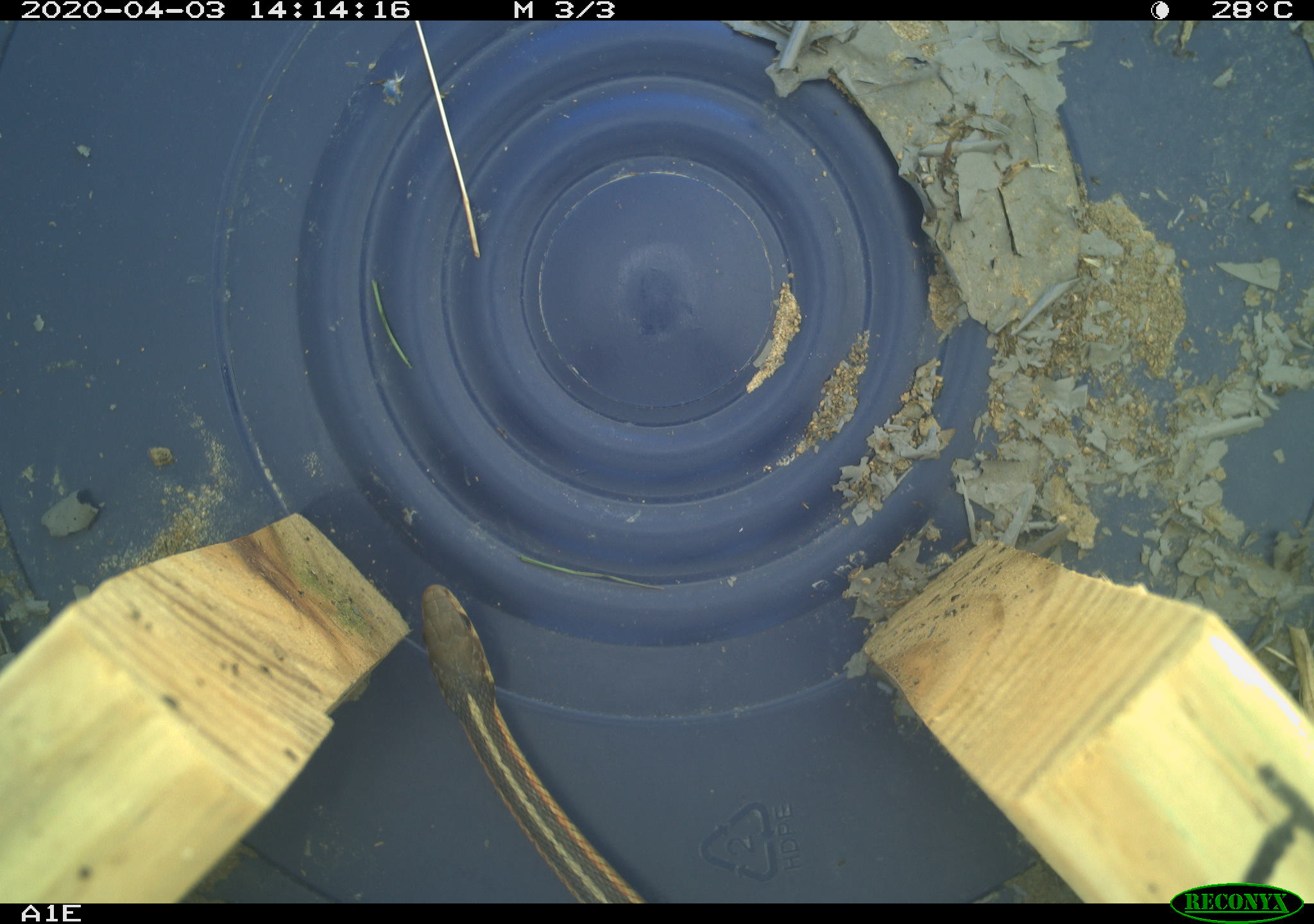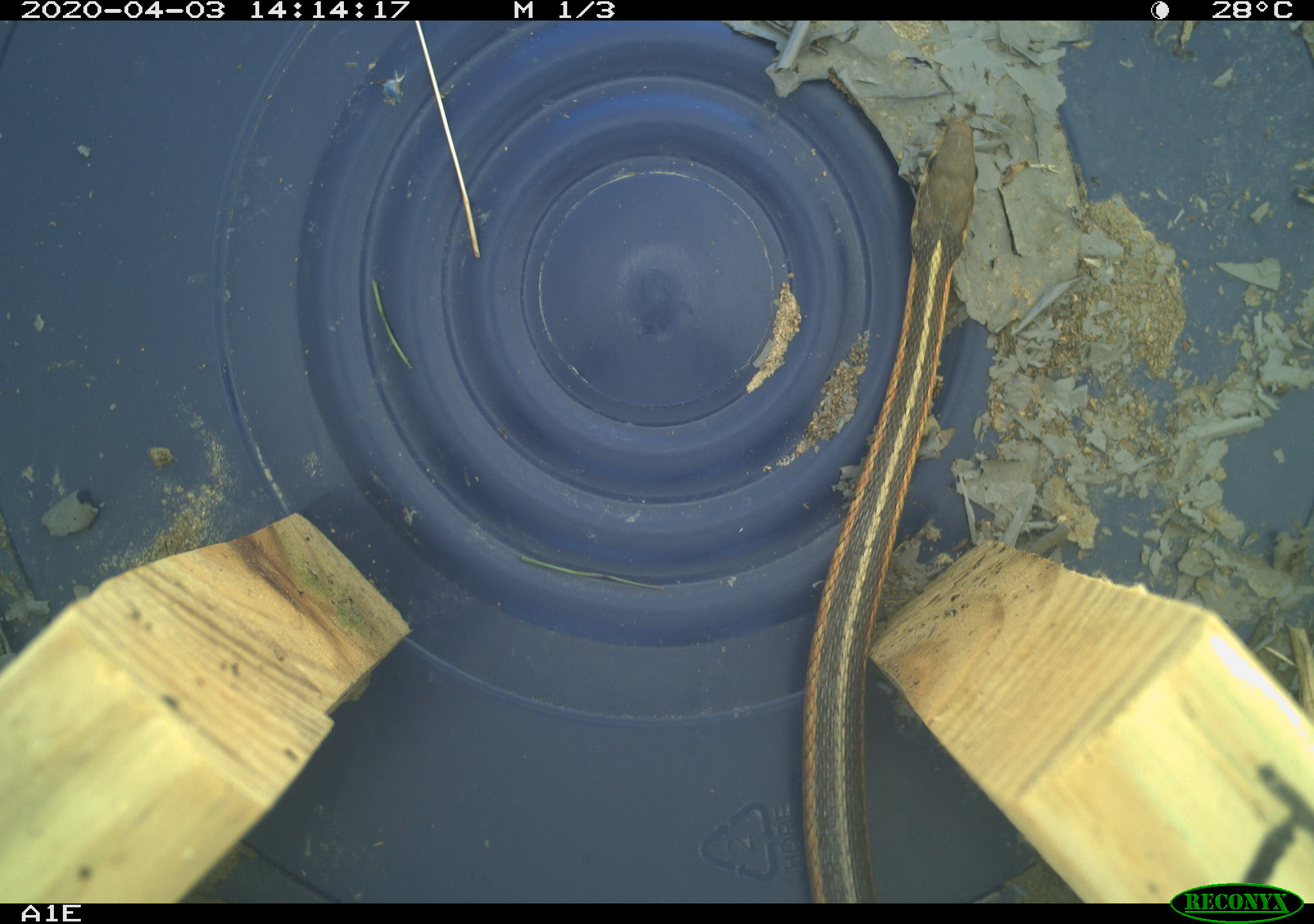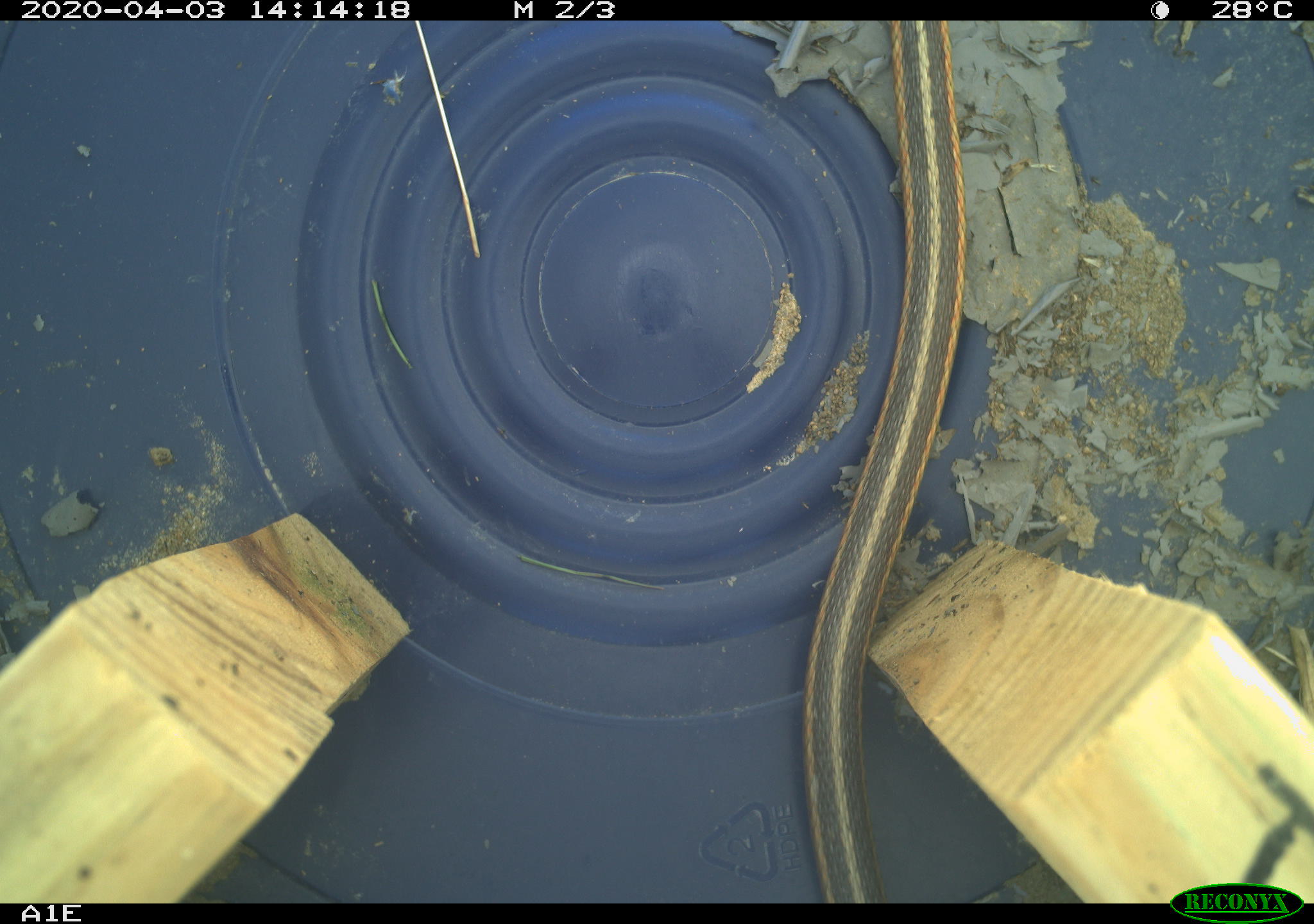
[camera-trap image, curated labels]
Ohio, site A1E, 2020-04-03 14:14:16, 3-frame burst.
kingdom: Animalia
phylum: Chordata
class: Reptilia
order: Squamata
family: Colubridae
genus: Thamnophis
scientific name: Thamnophis sirtalis sirtalis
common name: eastern gartersnake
Eastern gartersnake (Thamnophis sirtalis sirtalis).